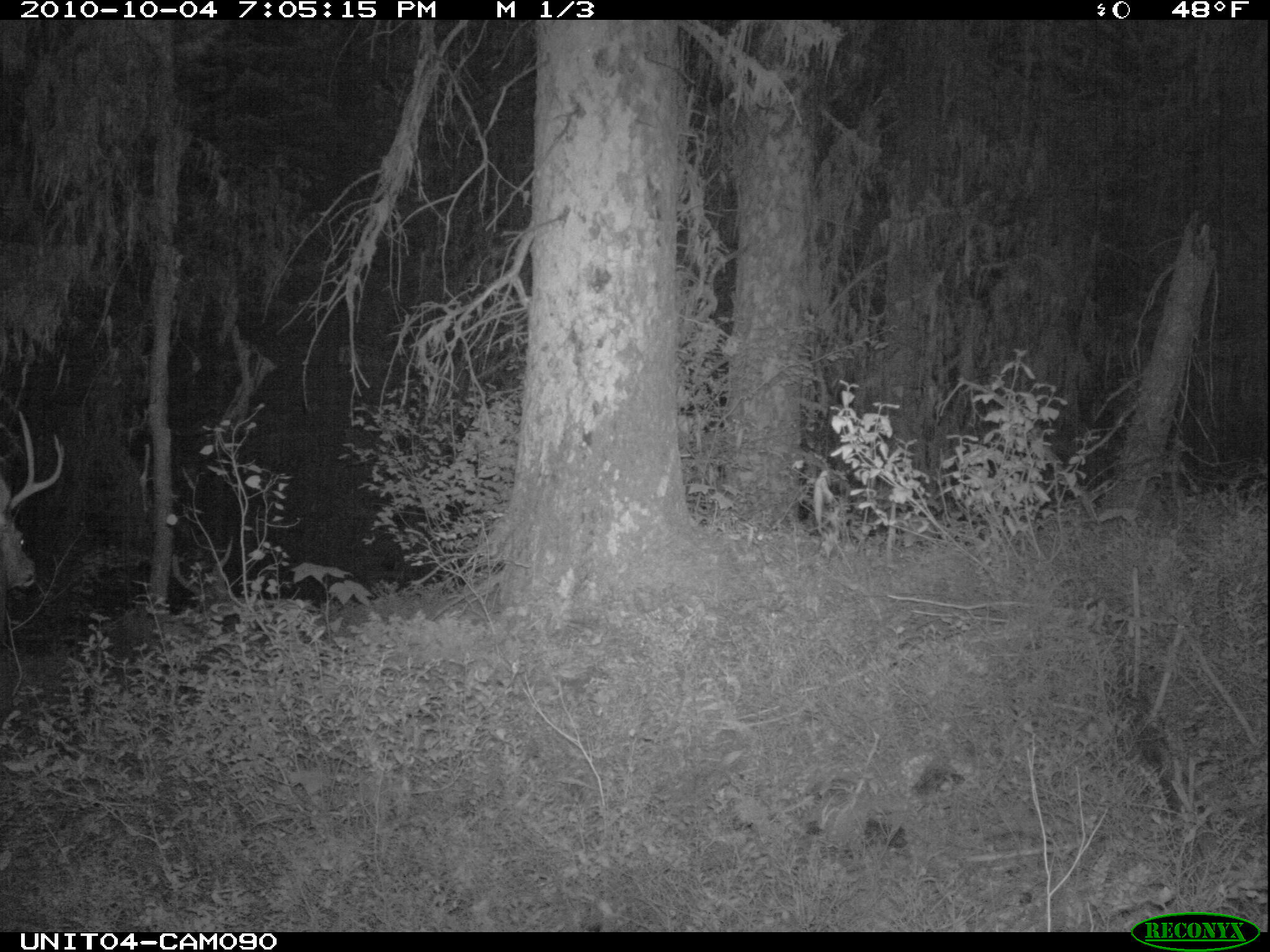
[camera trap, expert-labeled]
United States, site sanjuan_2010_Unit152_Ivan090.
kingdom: Animalia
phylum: Chordata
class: Mammalia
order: Artiodactyla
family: Cervidae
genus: Odocoileus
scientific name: Odocoileus hemionus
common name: mule deer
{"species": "Odocoileus hemionus (mule deer)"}